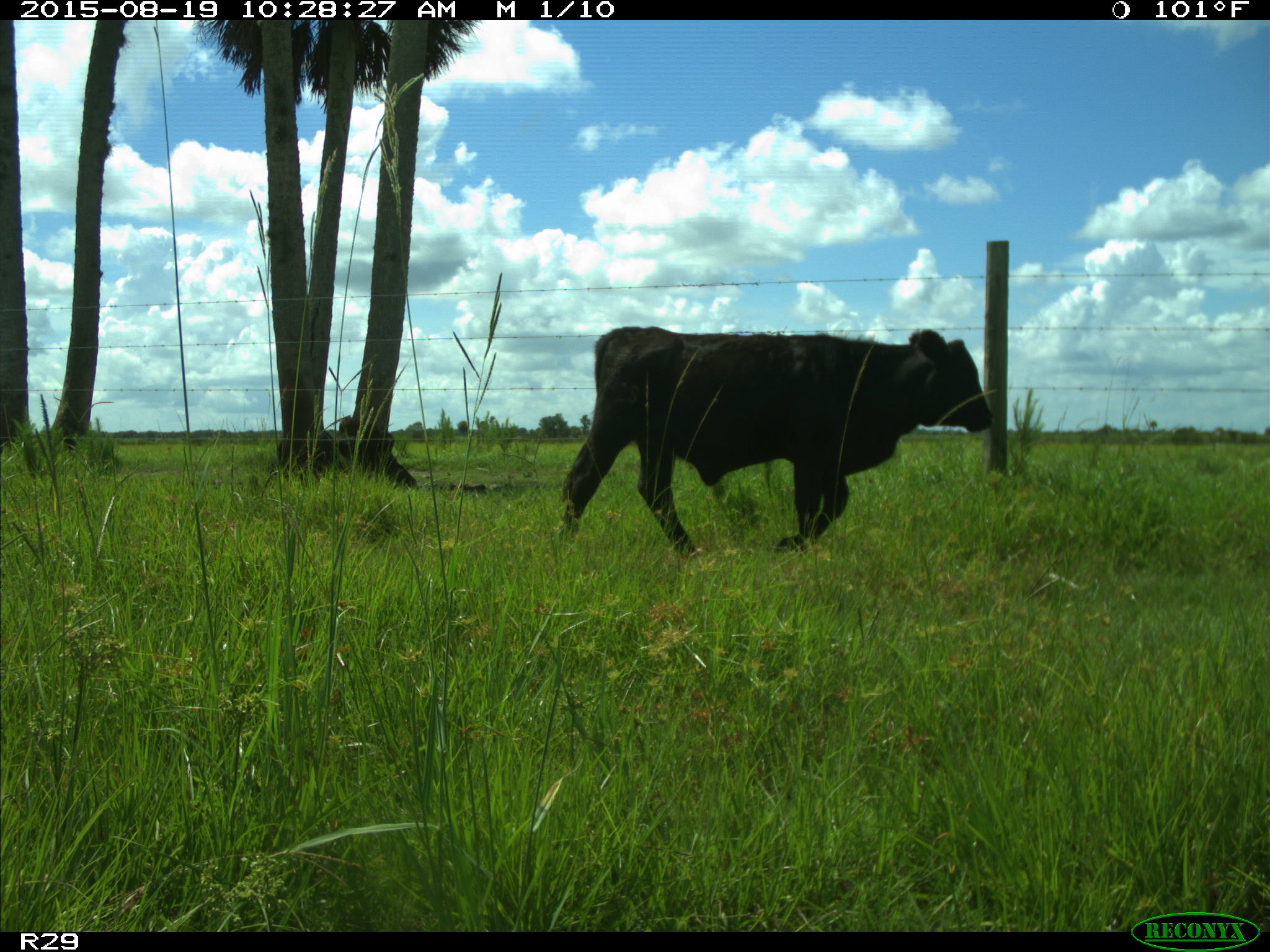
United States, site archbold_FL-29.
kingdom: Animalia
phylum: Chordata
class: Mammalia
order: Artiodactyla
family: Bovidae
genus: Bos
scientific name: Bos taurus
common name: domestic cow